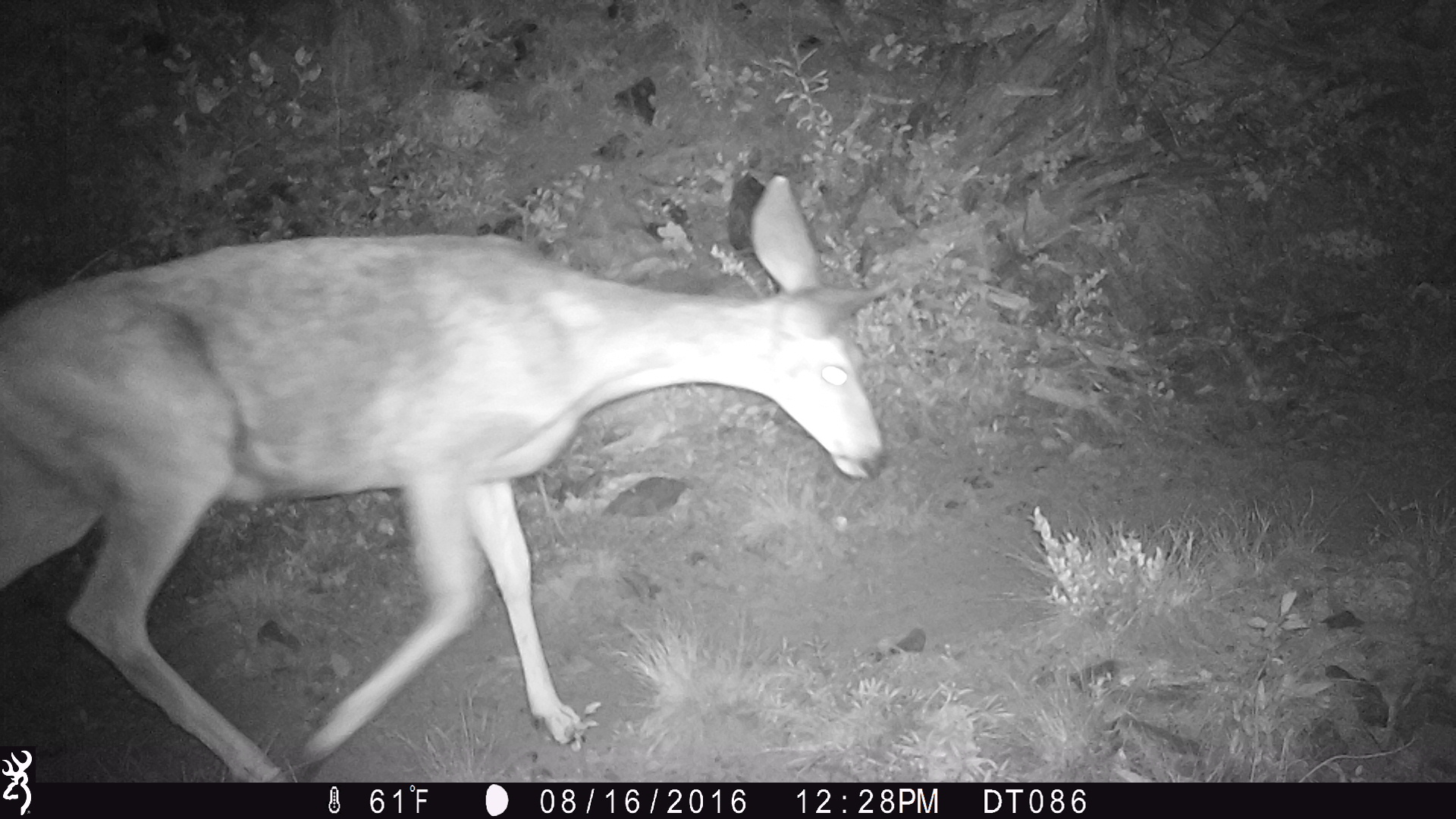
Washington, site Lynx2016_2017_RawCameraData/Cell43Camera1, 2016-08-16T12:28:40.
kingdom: Animalia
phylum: Chordata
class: Mammalia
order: Artiodactyla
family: Cervidae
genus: Odocoileus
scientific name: Odocoileus hemionus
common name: mule deer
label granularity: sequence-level